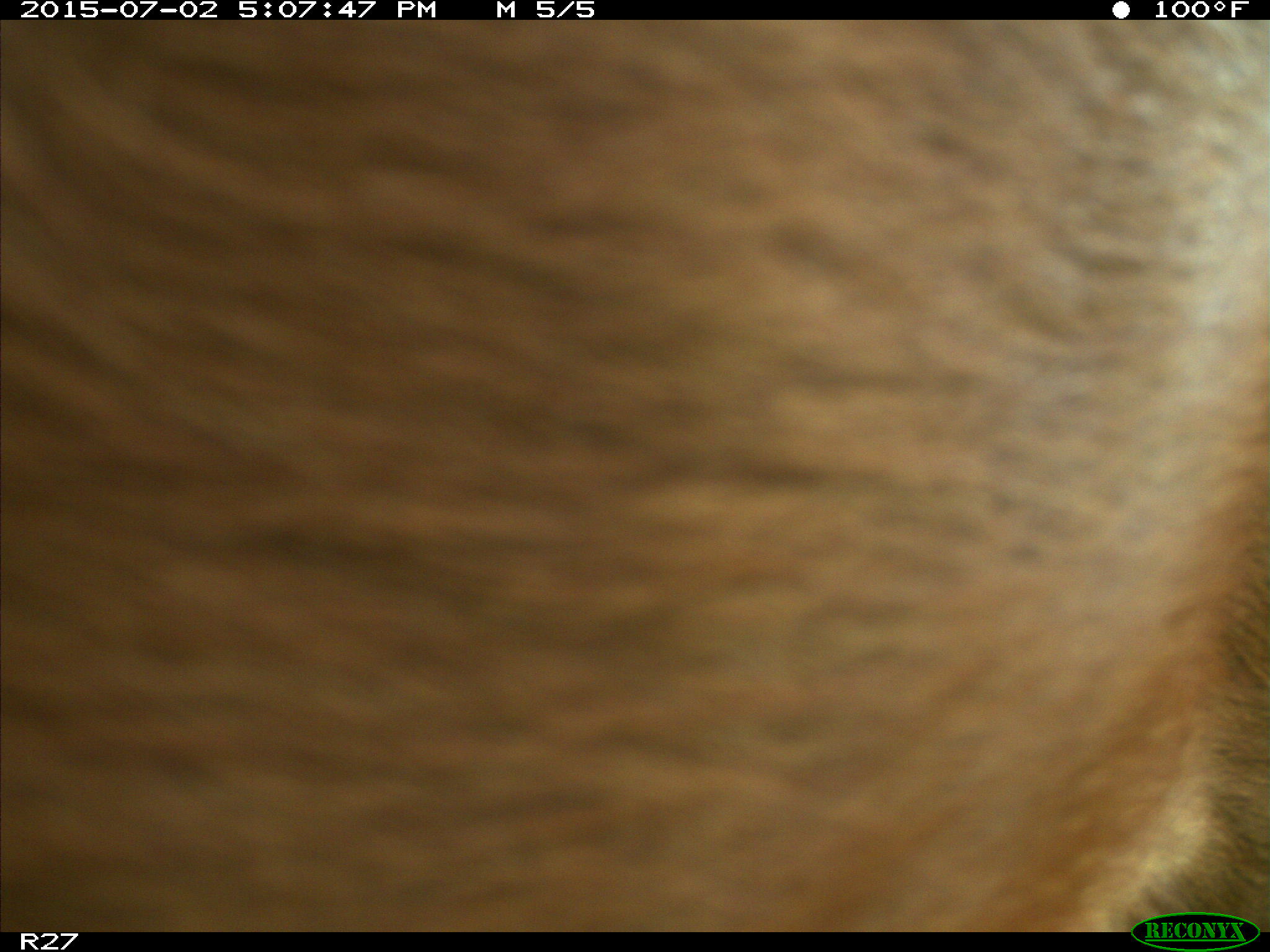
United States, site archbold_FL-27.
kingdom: Animalia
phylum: Chordata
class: Mammalia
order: Artiodactyla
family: Bovidae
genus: Bos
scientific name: Bos taurus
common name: domestic cow